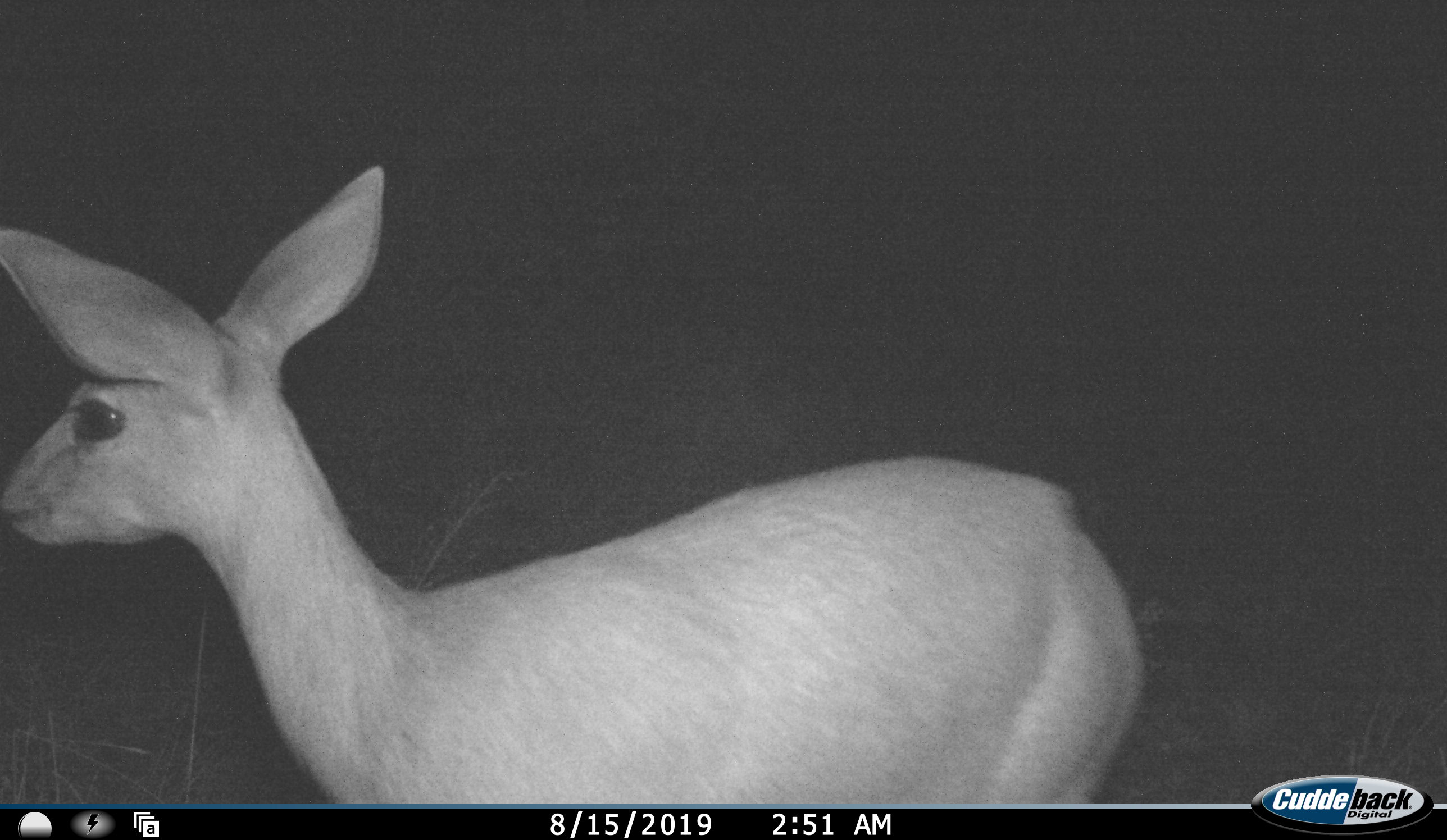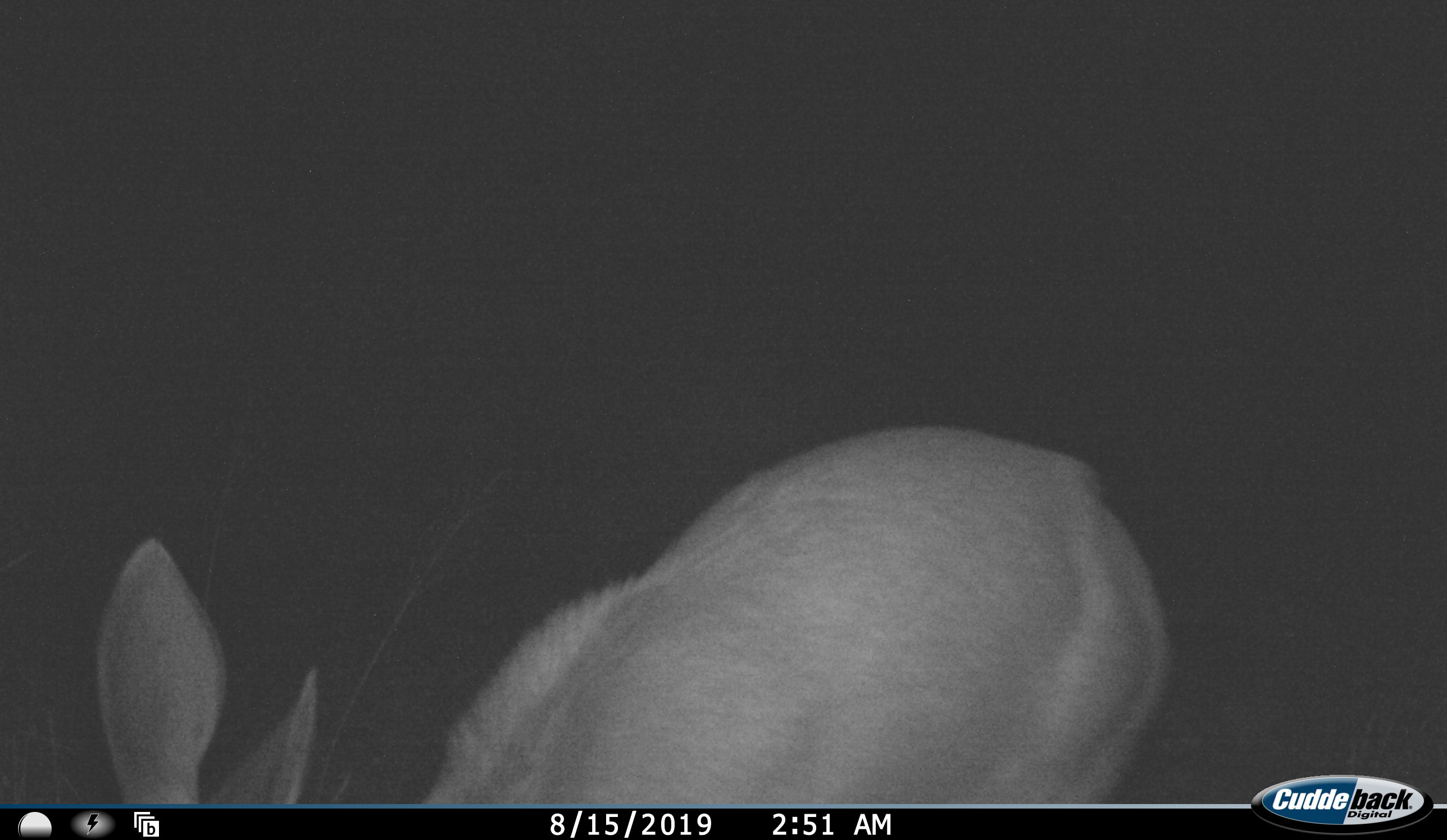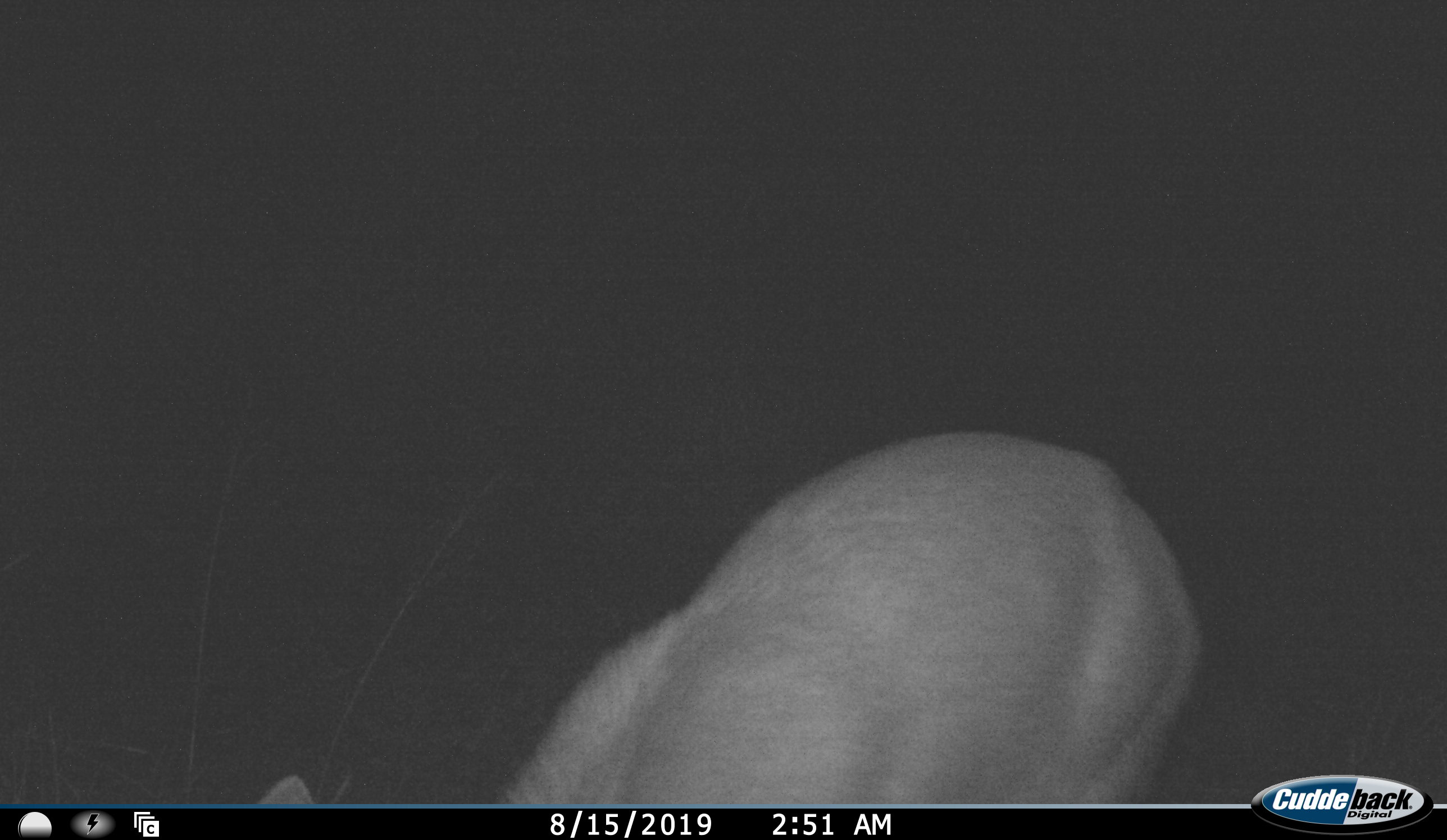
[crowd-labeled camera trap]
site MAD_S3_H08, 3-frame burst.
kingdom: Animalia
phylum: Chordata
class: Mammalia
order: Artiodactyla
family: Bovidae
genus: Redunca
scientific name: Redunca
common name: reedbuck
Reedbuck (Redunca), count 1. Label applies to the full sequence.